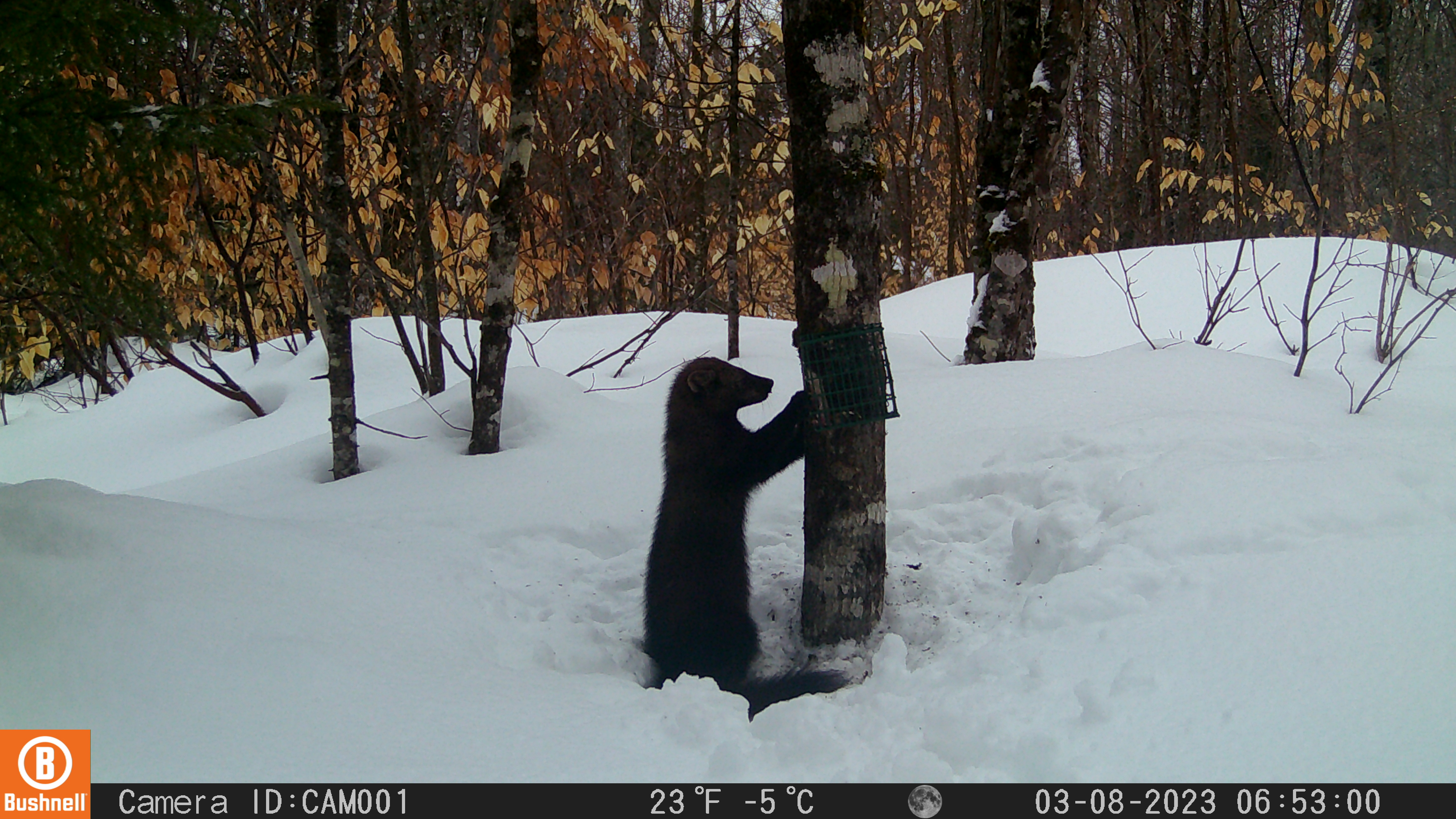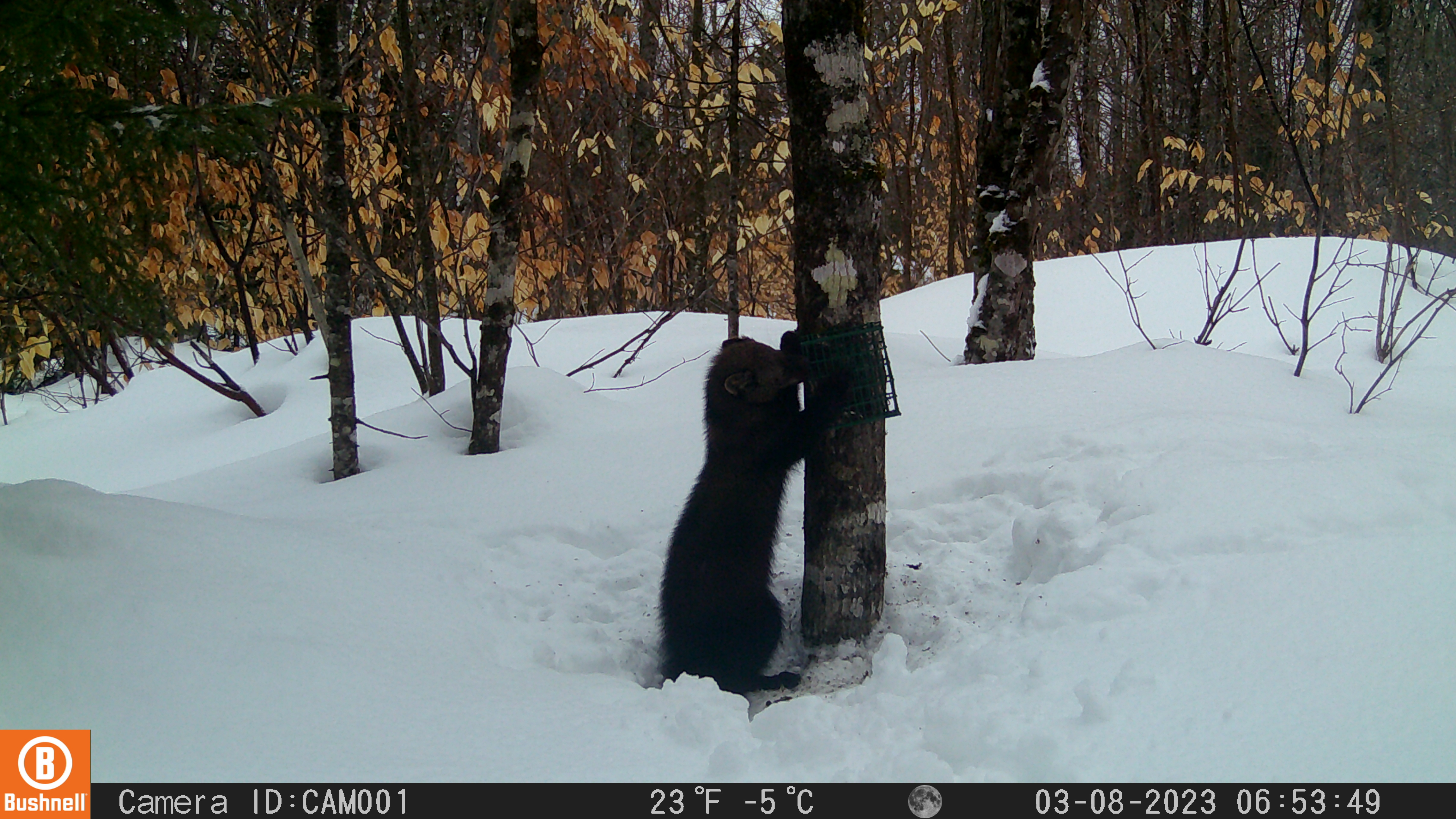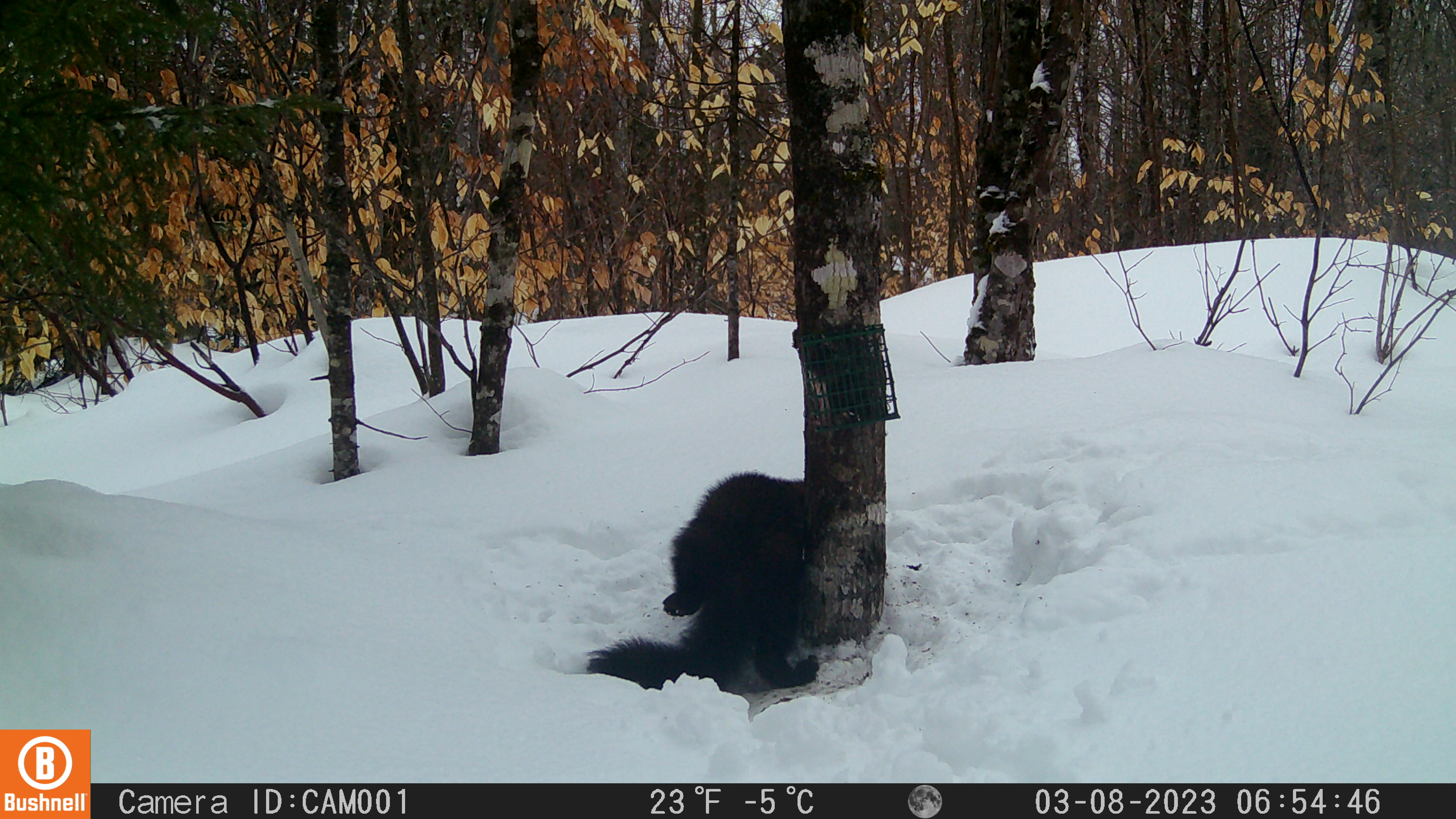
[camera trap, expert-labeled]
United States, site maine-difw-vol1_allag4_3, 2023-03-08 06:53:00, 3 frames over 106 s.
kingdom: Animalia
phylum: Chordata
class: Mammalia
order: Carnivora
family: Mustelidae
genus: Pekania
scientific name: Pekania pennanti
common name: fisher